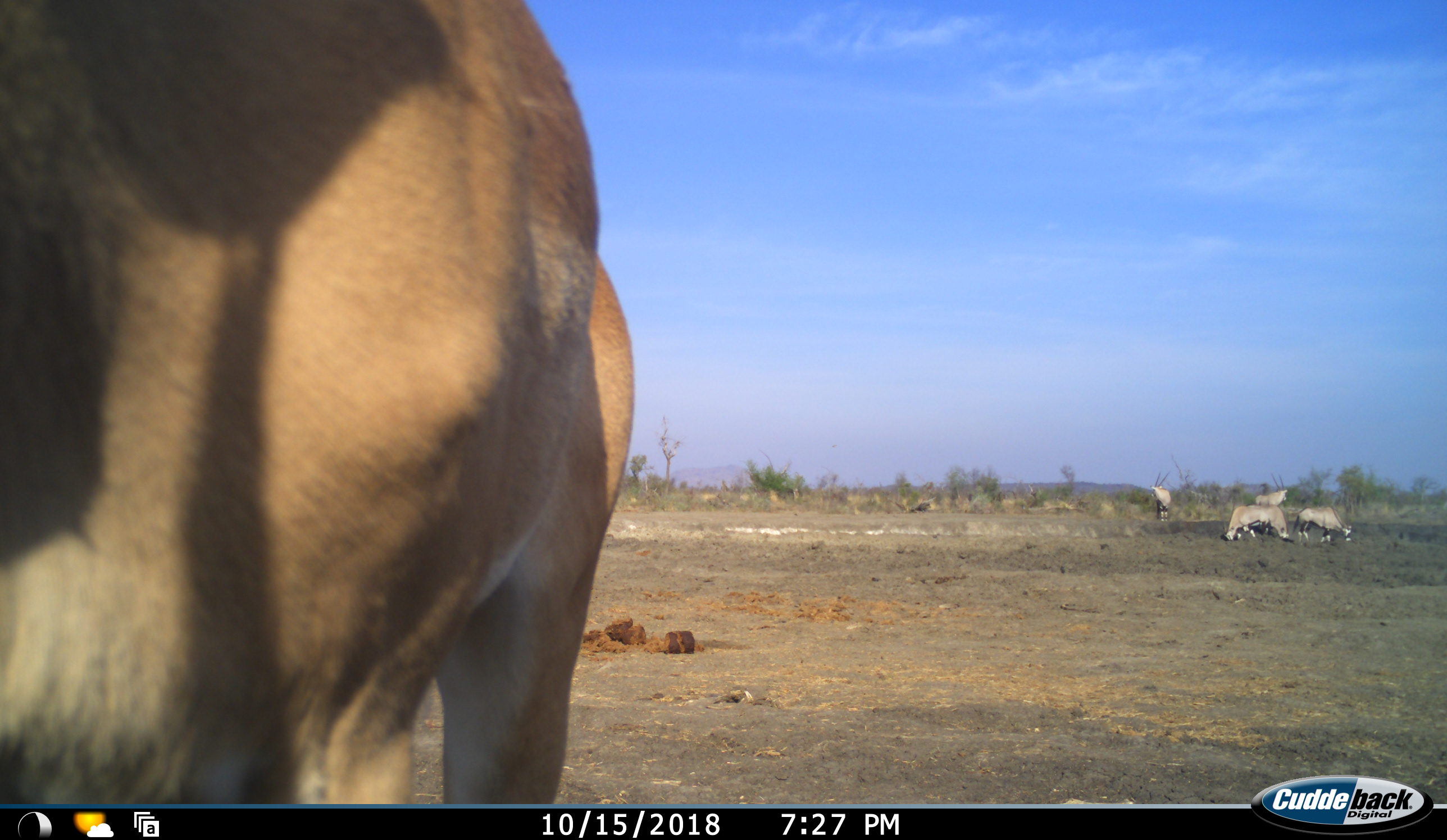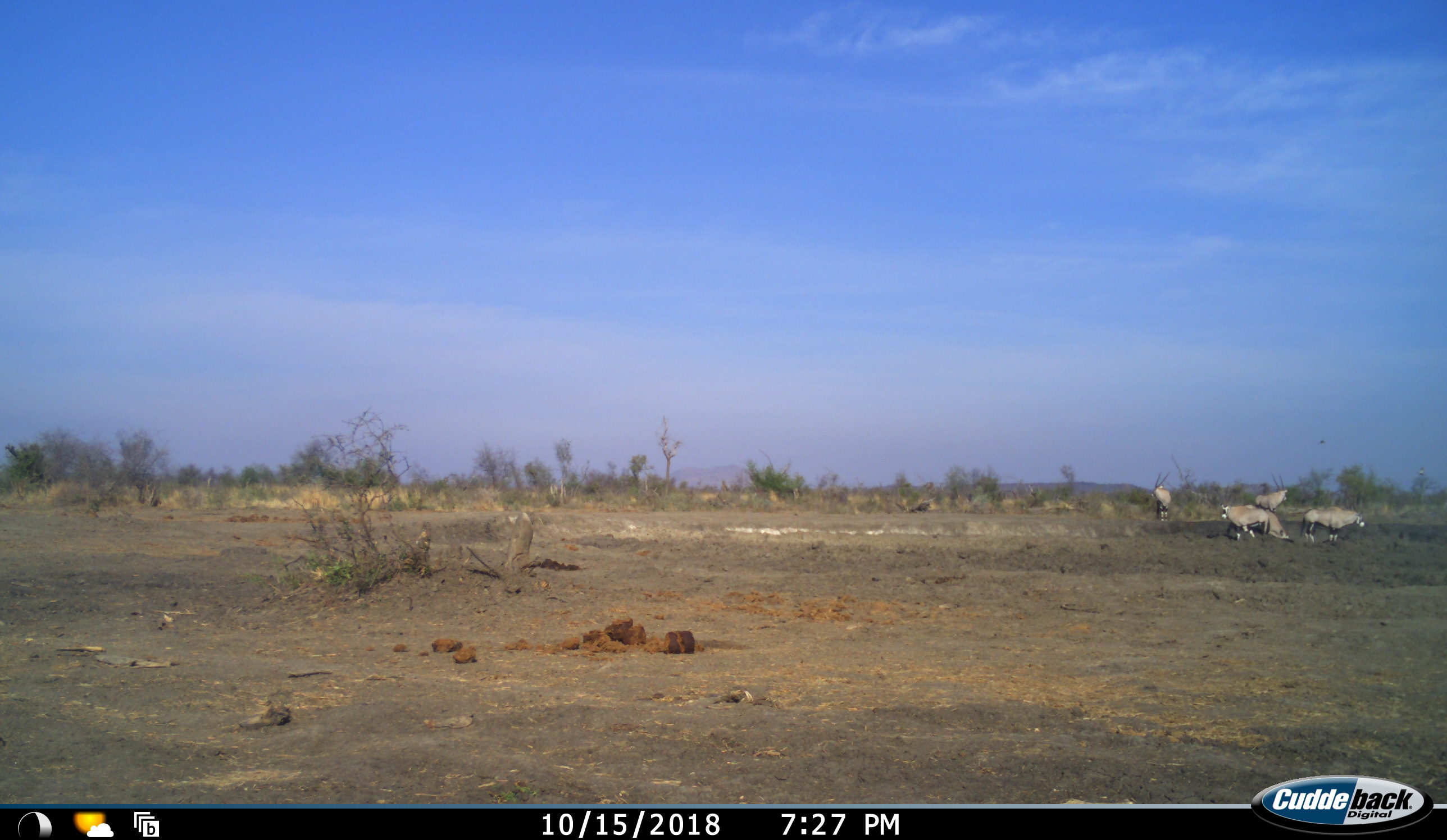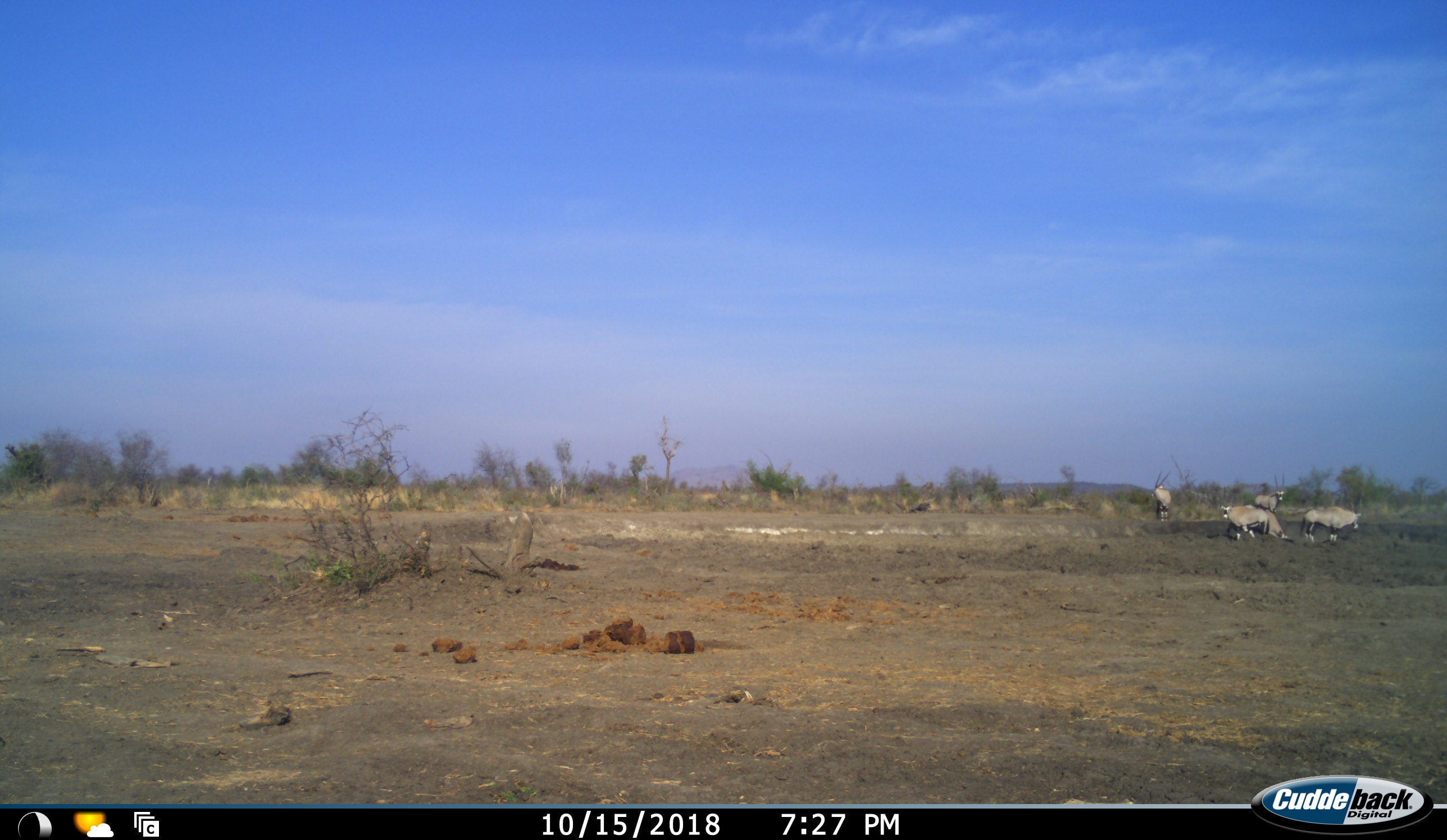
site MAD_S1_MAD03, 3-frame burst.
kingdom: Animalia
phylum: Chordata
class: Mammalia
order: Artiodactyla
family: Bovidae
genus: Oryx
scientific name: Oryx gazella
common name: gemsbok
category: oryx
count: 5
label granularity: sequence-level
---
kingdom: Animalia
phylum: Chordata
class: Mammalia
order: Artiodactyla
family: Bovidae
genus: Aepyceros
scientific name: Aepyceros melampus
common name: impala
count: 1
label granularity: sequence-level